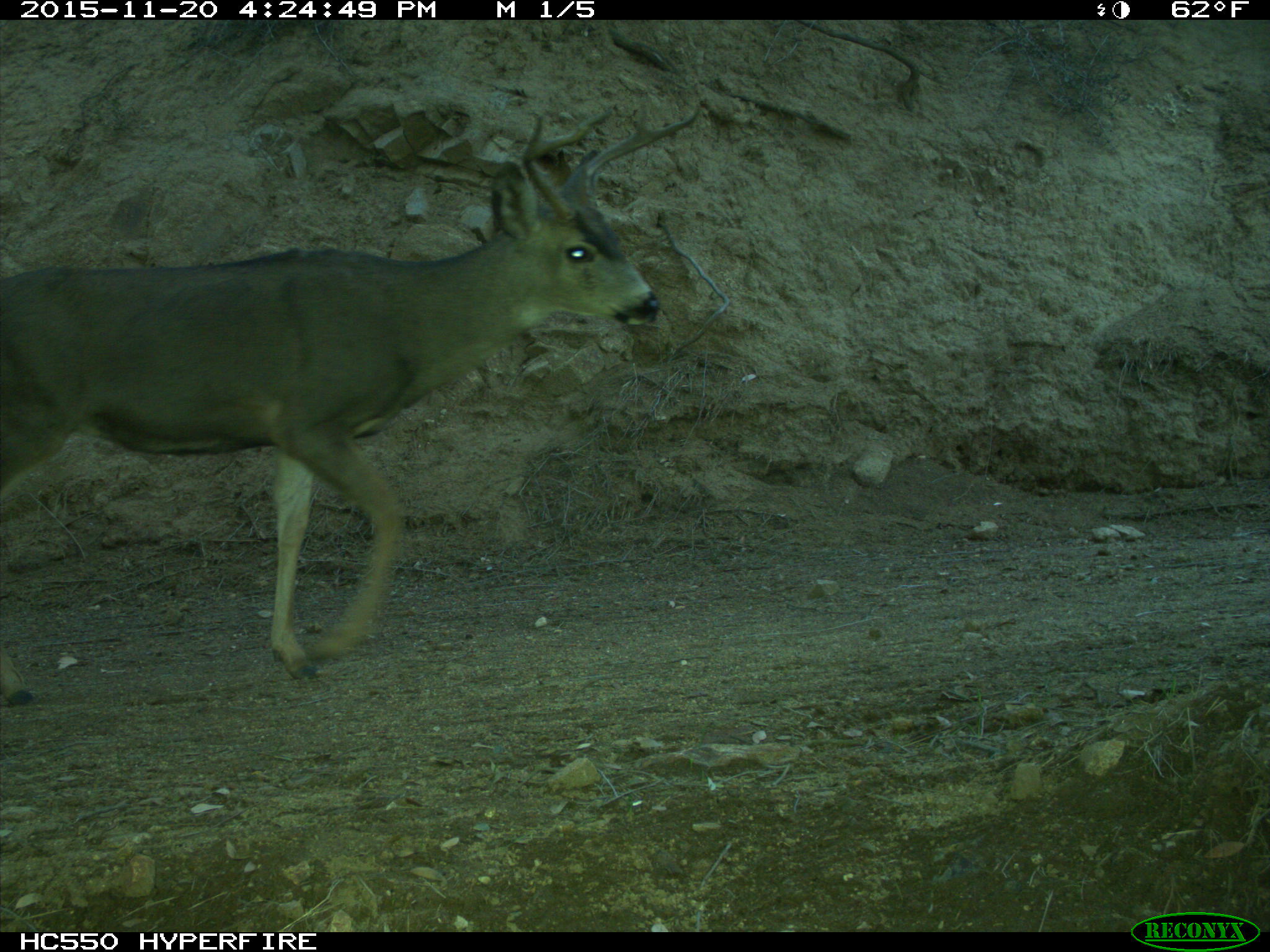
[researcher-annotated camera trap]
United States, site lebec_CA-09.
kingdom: Animalia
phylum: Chordata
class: Mammalia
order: Artiodactyla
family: Cervidae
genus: Odocoileus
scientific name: Odocoileus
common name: deer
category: unidentified deer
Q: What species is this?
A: Unidentified deer (deer) (Odocoileus).